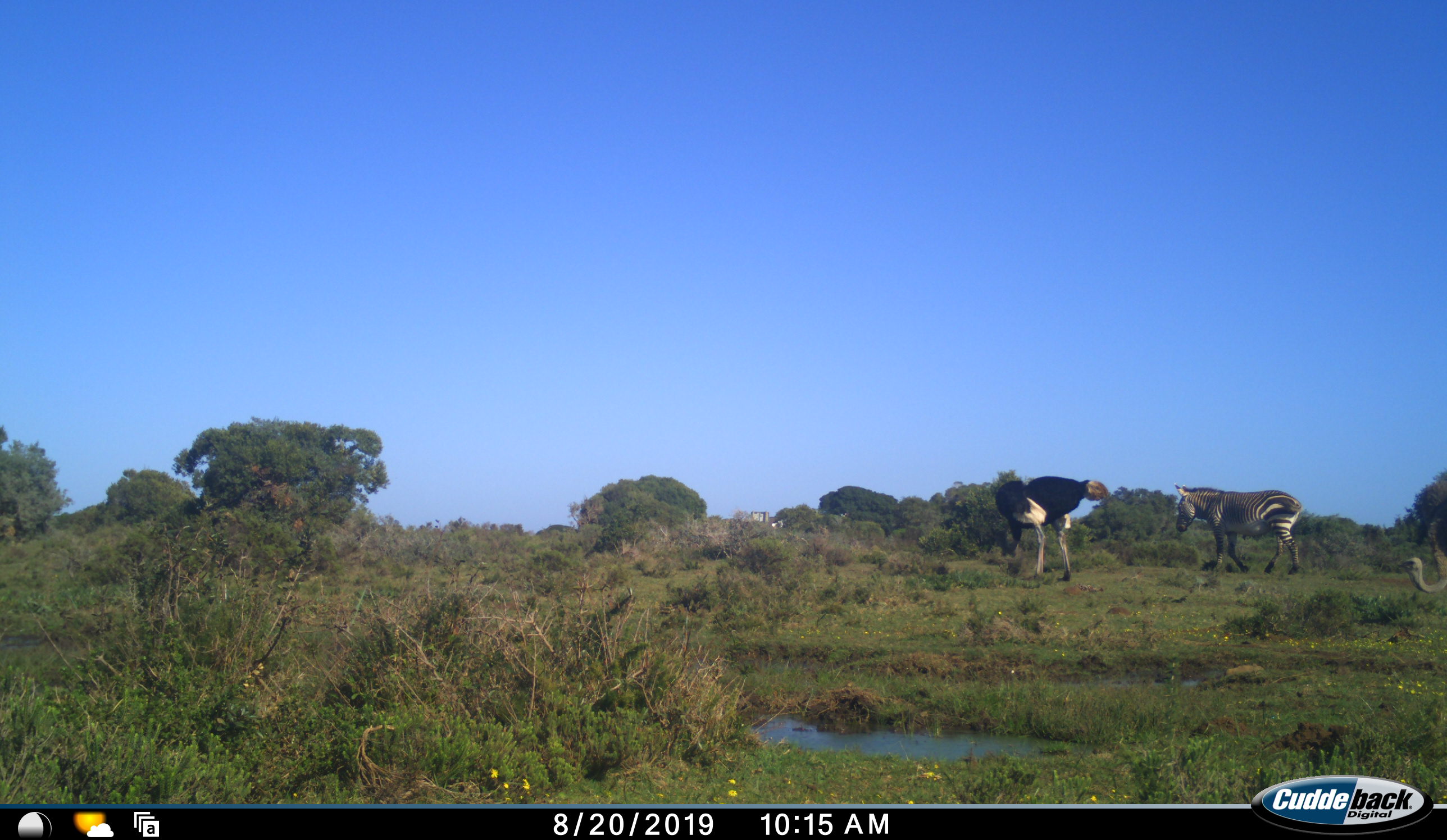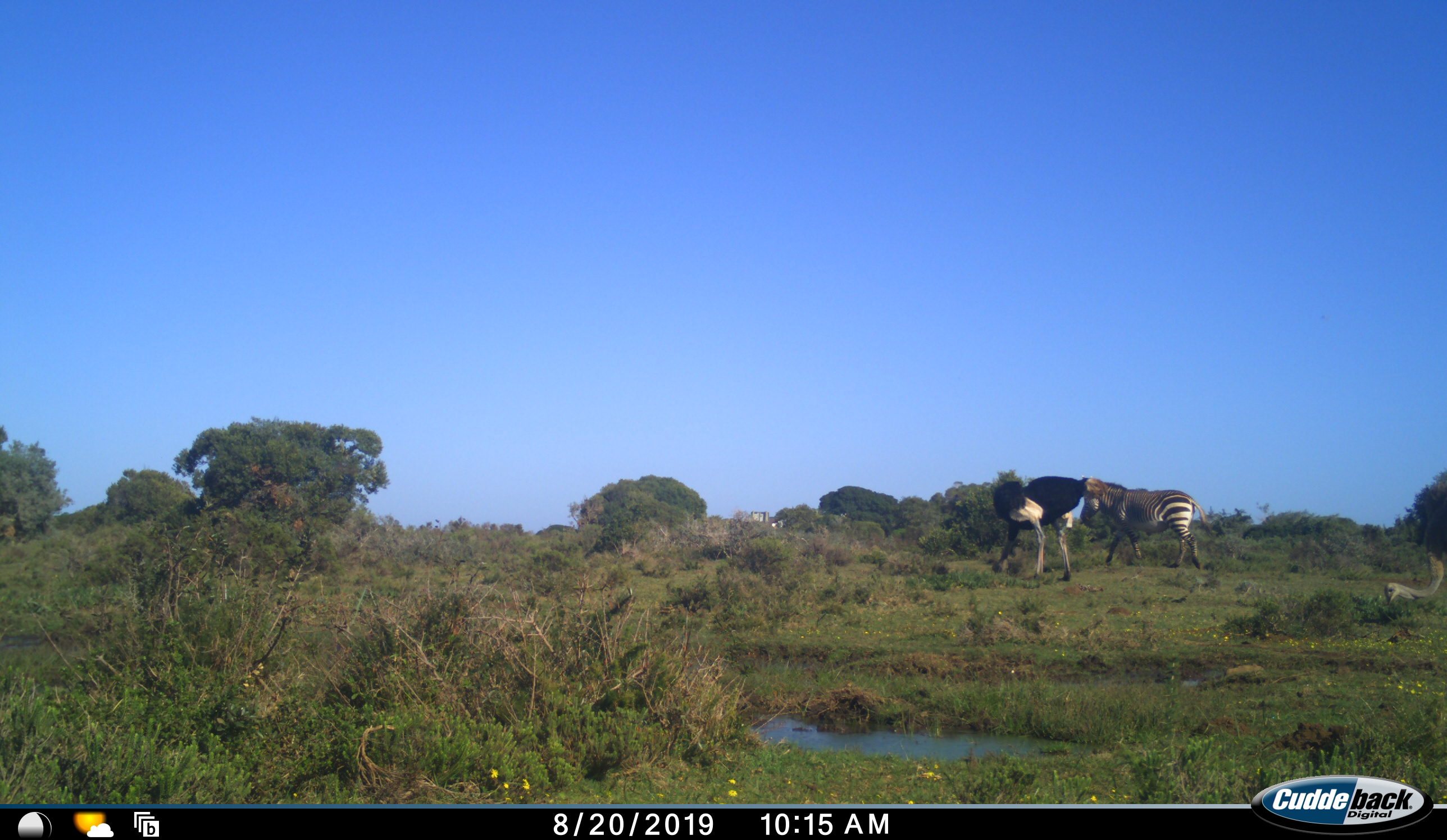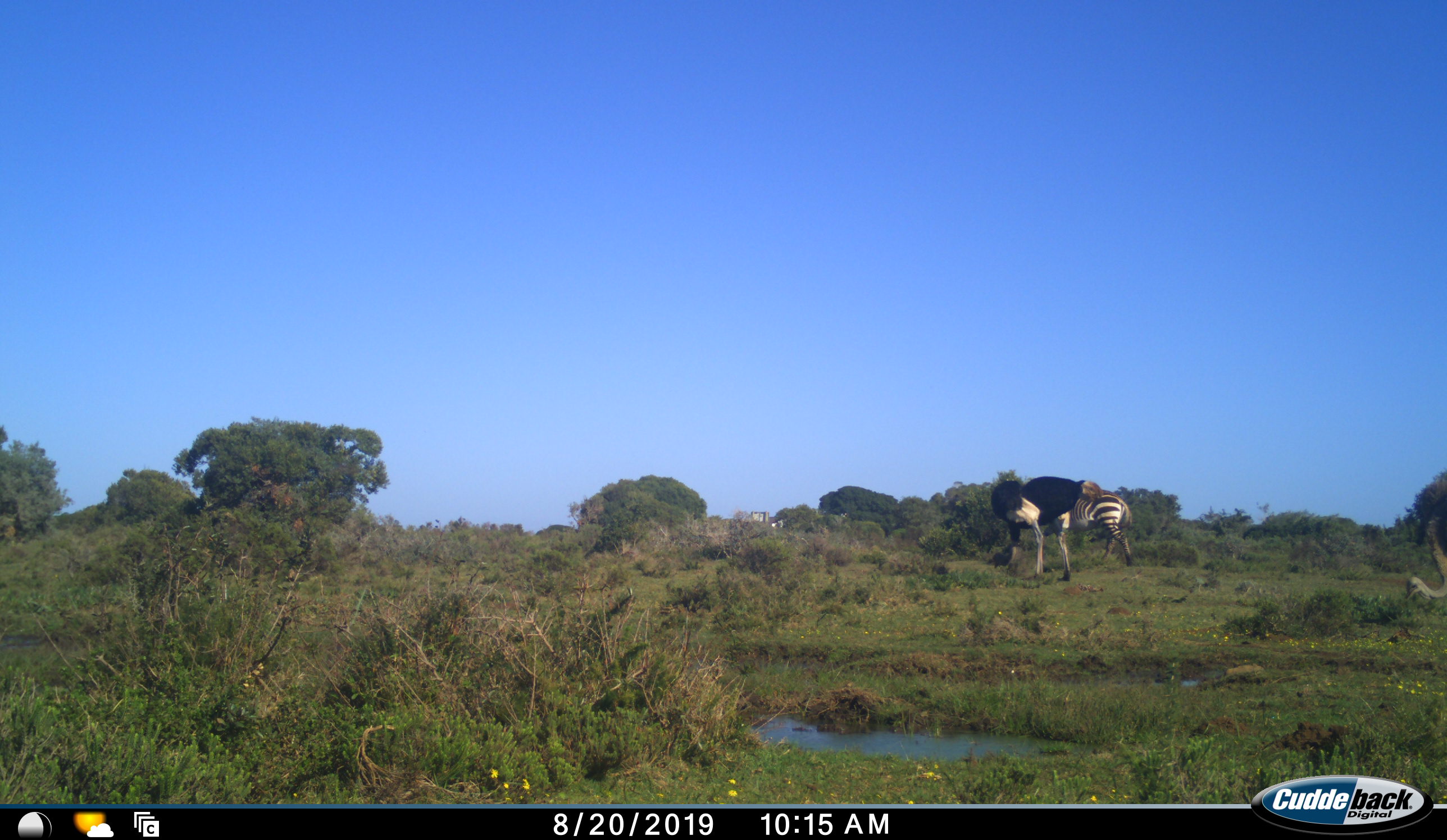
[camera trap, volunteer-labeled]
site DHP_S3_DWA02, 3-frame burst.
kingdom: Animalia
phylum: Chordata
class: Aves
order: Struthioniformes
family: Struthionidae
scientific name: Struthionidae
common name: ostrich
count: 2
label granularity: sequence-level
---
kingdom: Animalia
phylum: Chordata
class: Mammalia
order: Perissodactyla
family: Equidae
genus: Equus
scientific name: Equus zebra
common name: mountain zebra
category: zebramountain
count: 1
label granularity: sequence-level